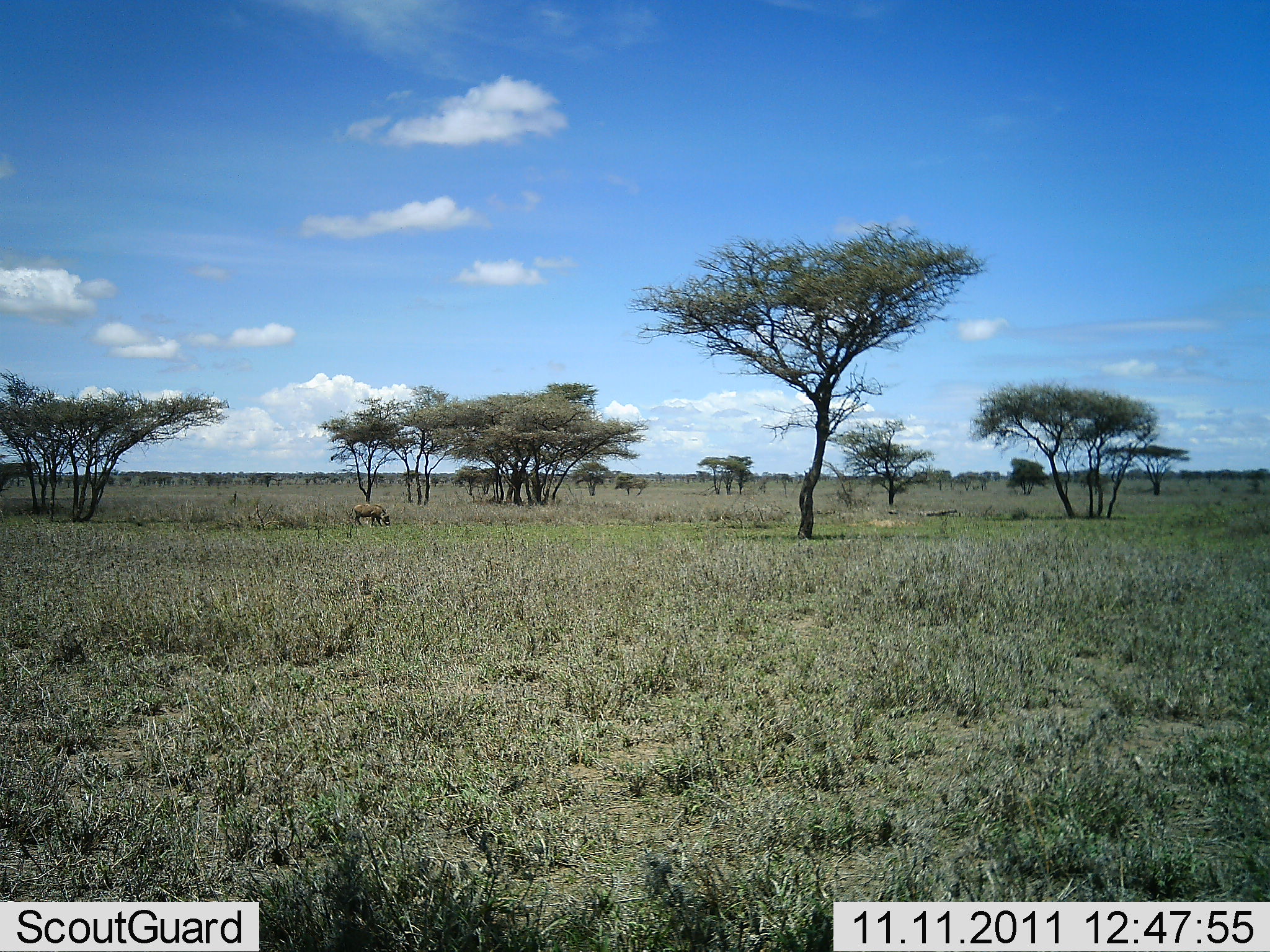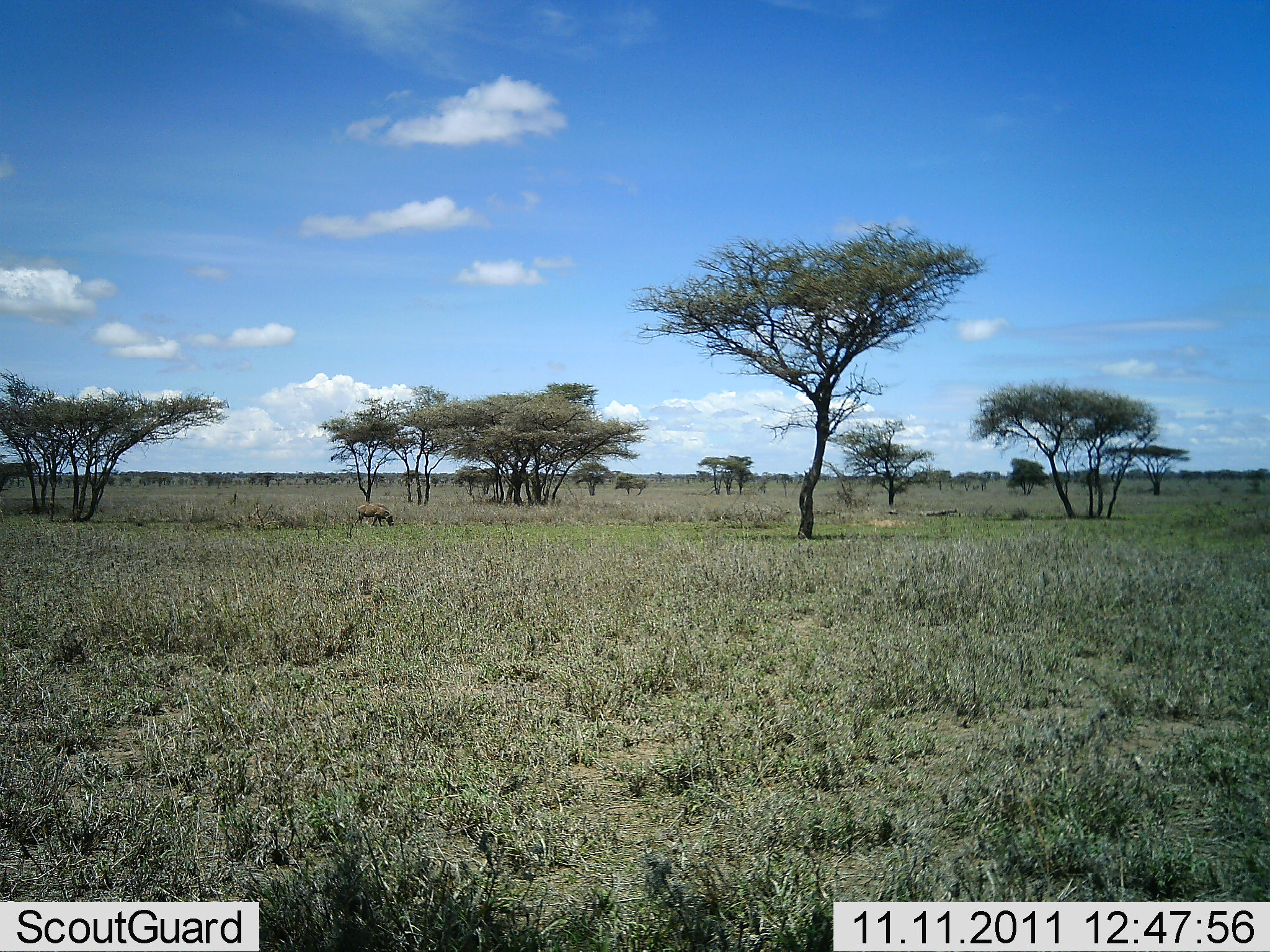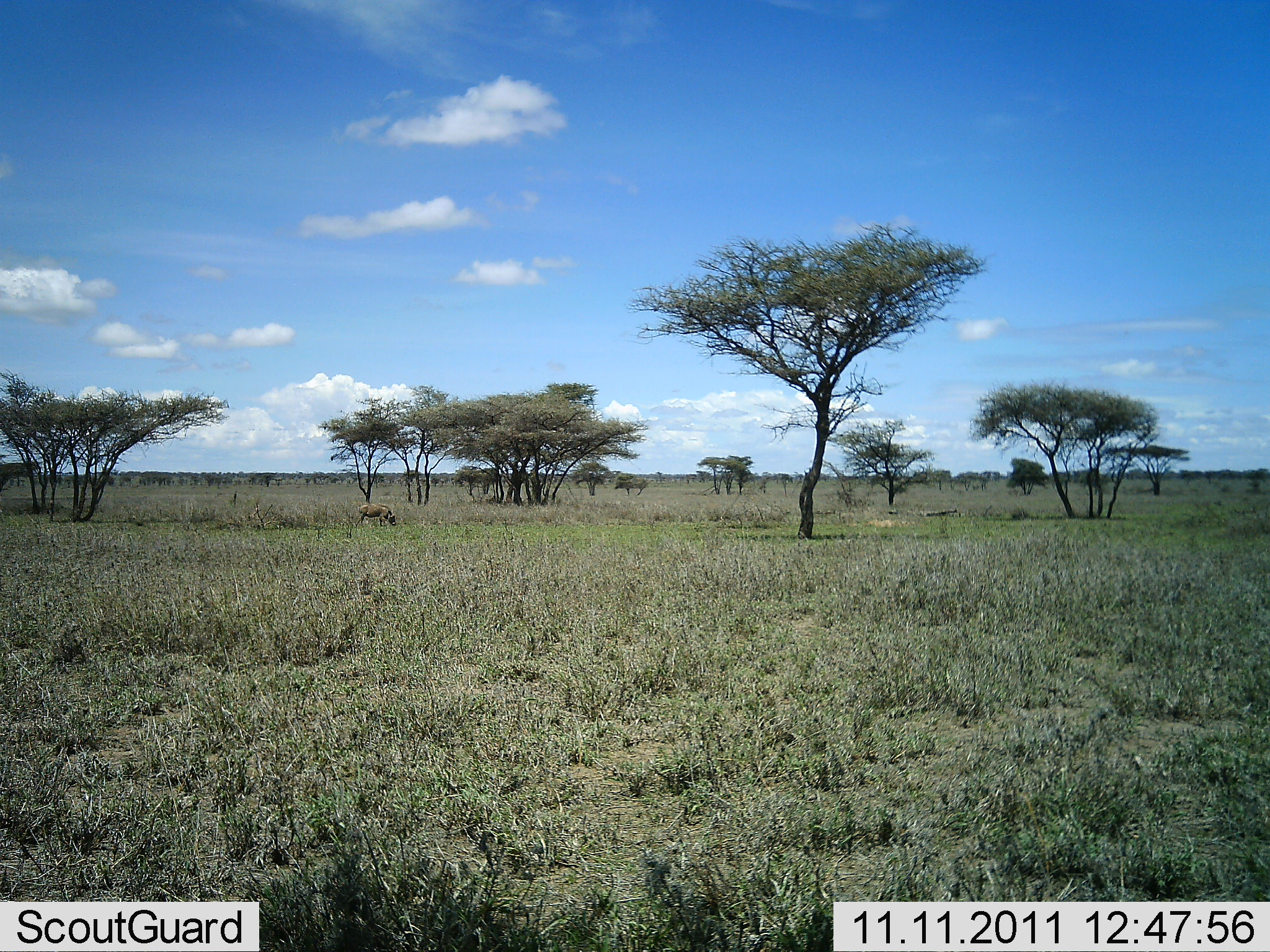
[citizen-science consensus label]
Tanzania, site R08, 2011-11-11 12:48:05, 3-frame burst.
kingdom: Animalia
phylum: Chordata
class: Mammalia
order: Artiodactyla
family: Suidae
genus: Phacochoerus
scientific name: Phacochoerus africanus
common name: warthog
Warthog (Phacochoerus africanus), count 1. Behavior (volunteer vote fractions): standing 9%, resting 0%, moving 0%, interacting 0%. Young present (vote fraction): 0%. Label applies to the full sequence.